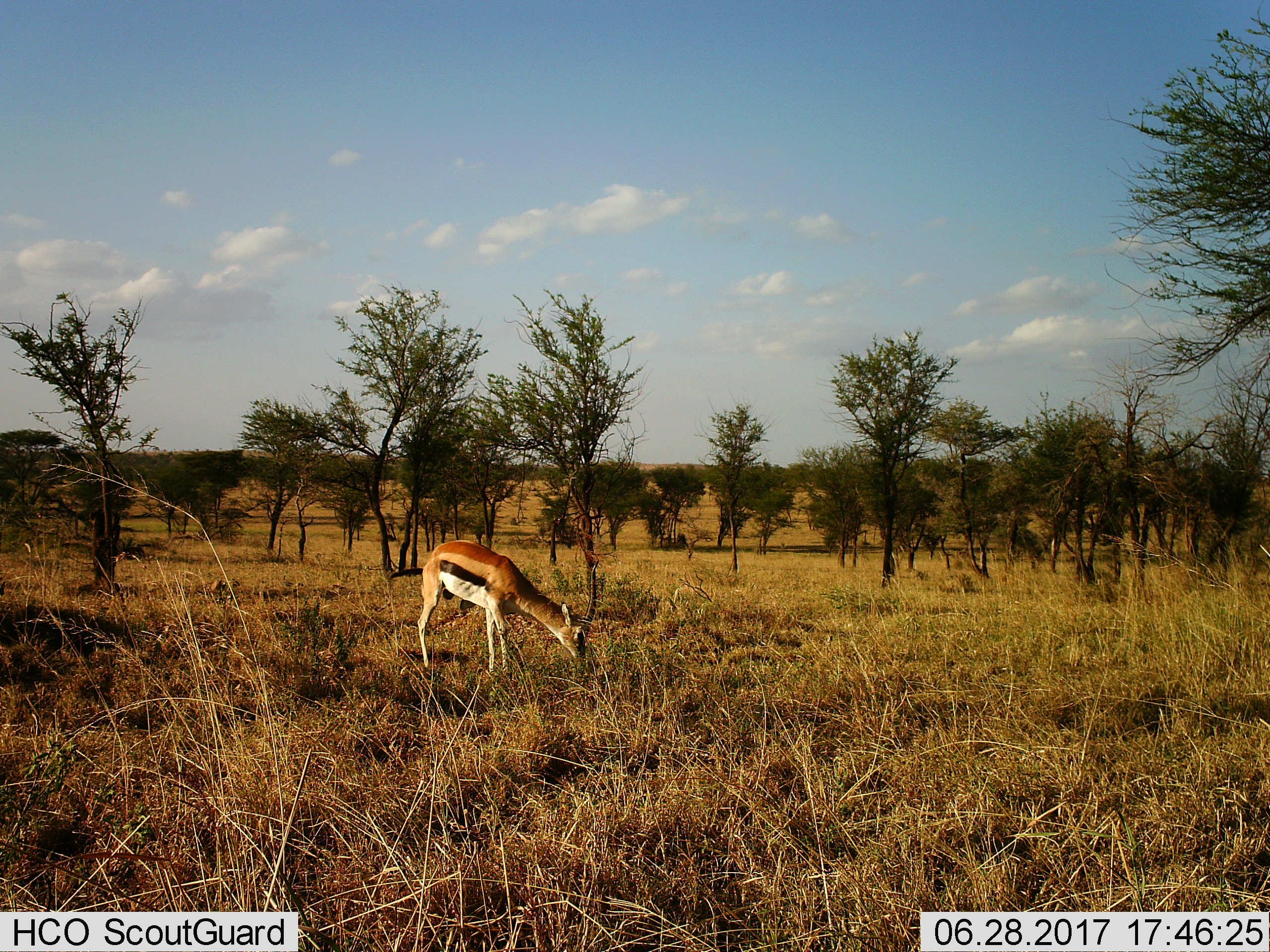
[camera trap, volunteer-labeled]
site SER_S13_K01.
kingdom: Animalia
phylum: Chordata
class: Mammalia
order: Artiodactyla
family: Bovidae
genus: Eudorcas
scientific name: Eudorcas thomsonii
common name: thomson's gazelle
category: gazellethomsons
Gazellethomsons (thomson's gazelle) (Eudorcas thomsonii), count 1. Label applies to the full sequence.